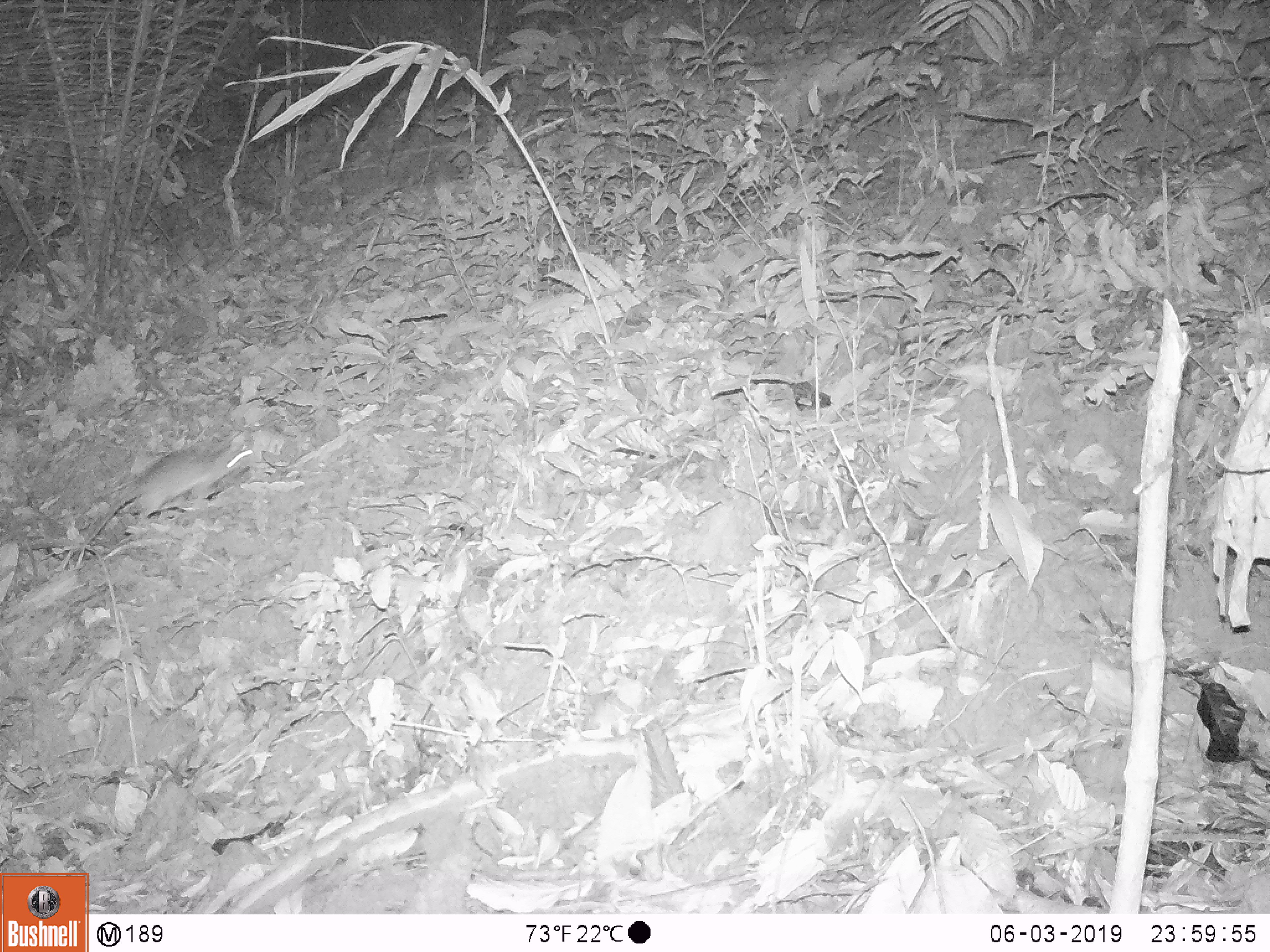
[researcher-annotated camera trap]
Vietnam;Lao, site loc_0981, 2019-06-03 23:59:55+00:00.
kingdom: Animalia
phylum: Chordata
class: Mammalia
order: Rodentia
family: Muridae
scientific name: Muridae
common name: old-world mice and rats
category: unidentified murid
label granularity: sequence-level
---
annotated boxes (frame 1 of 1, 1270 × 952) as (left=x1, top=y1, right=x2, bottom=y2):
unidentified murid: (left=70, top=436, right=253, bottom=559)